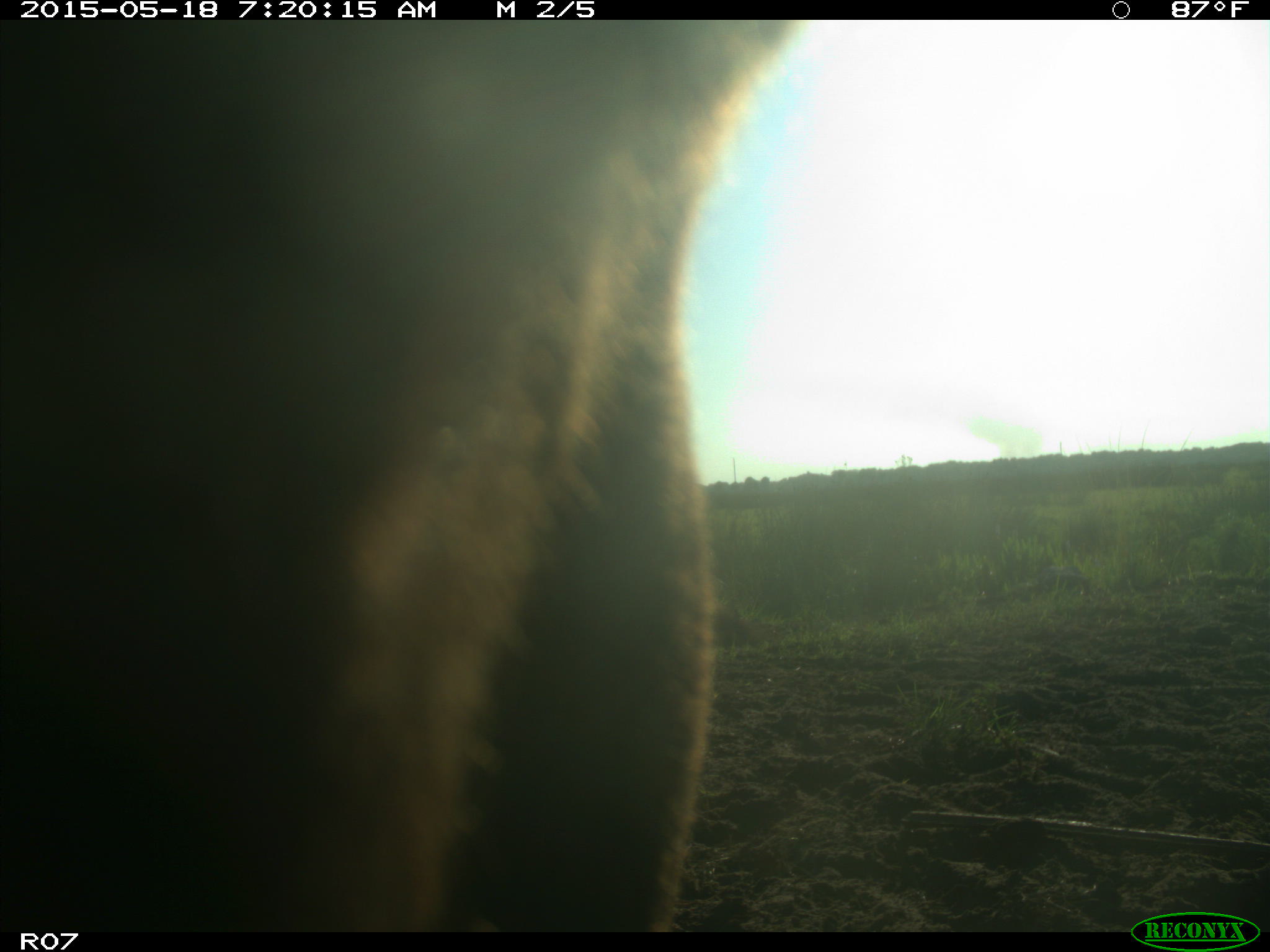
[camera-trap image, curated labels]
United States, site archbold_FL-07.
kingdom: Animalia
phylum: Chordata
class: Mammalia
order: Artiodactyla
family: Bovidae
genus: Bos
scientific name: Bos taurus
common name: domestic cow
Bos taurus (domestic cow).